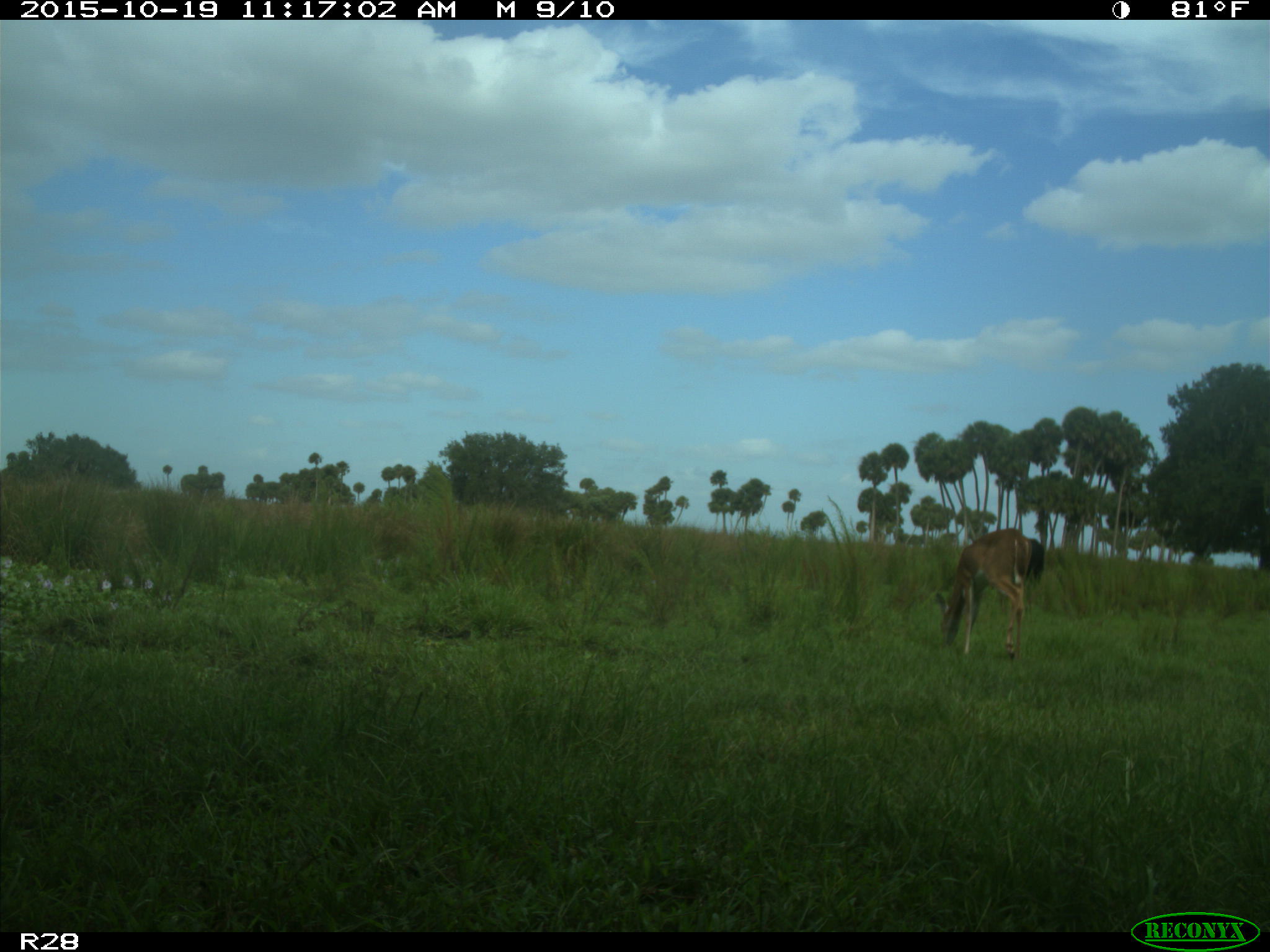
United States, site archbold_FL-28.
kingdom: Animalia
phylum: Chordata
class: Mammalia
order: Artiodactyla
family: Cervidae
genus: Odocoileus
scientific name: Odocoileus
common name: deer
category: unidentified deer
Unidentified deer (deer) (Odocoileus).